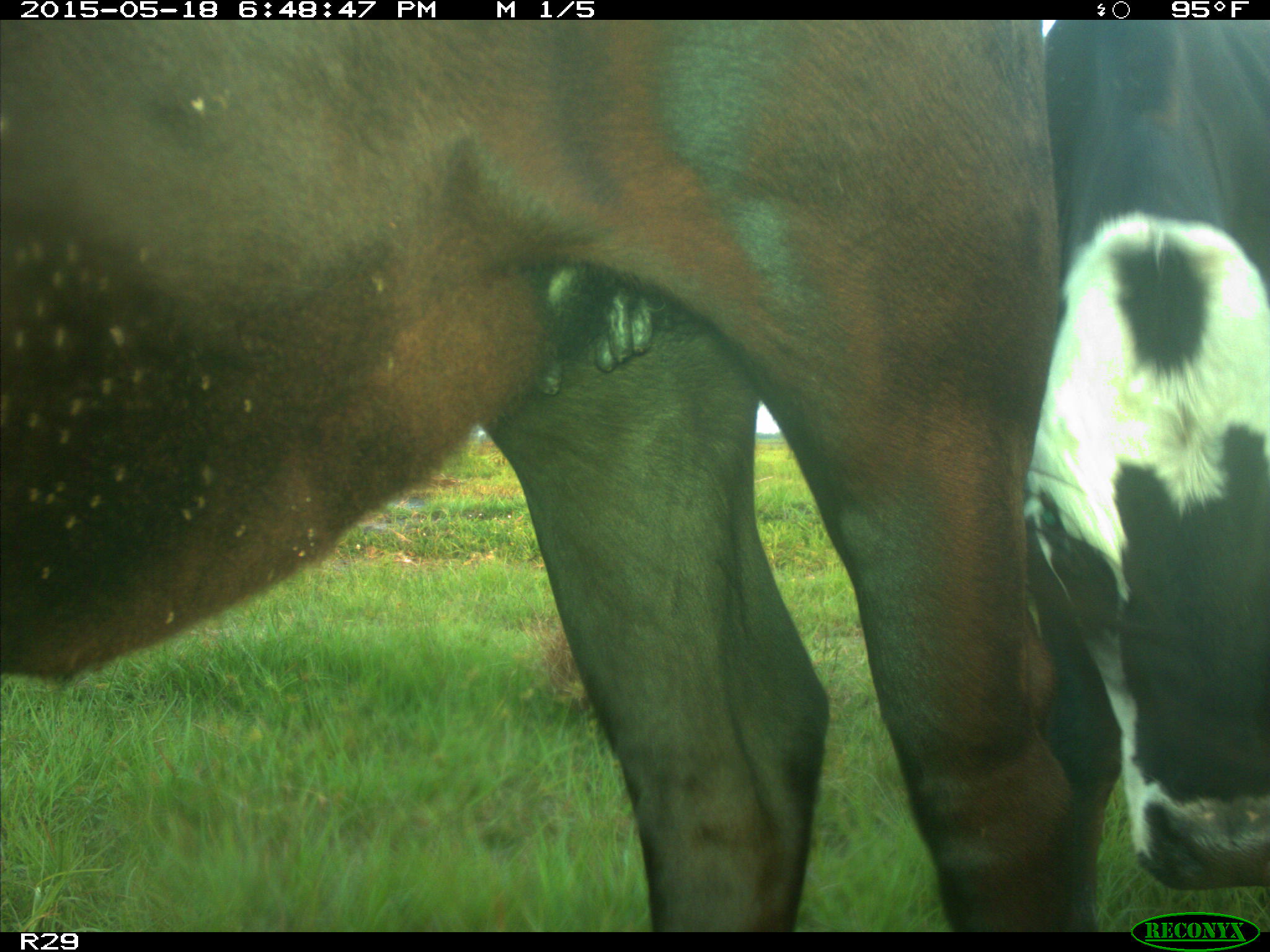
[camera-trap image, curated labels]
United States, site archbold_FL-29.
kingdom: Animalia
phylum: Chordata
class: Mammalia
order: Artiodactyla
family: Bovidae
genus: Bos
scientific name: Bos taurus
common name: domestic cow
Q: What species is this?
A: Bos taurus (domestic cow).